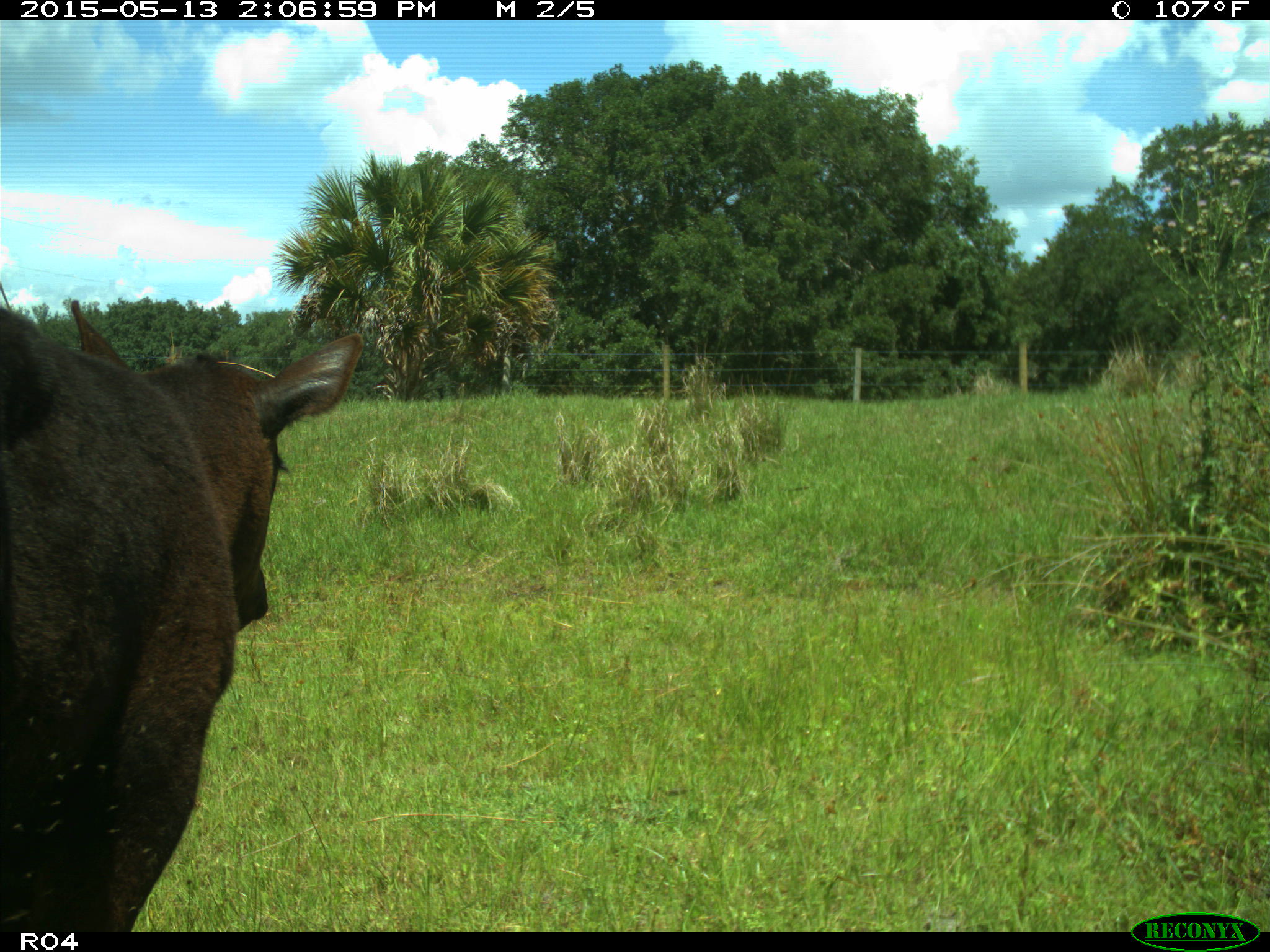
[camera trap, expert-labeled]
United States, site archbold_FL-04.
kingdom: Animalia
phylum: Chordata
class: Mammalia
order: Artiodactyla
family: Bovidae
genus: Bos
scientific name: Bos taurus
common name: domestic cow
Bos taurus (domestic cow).